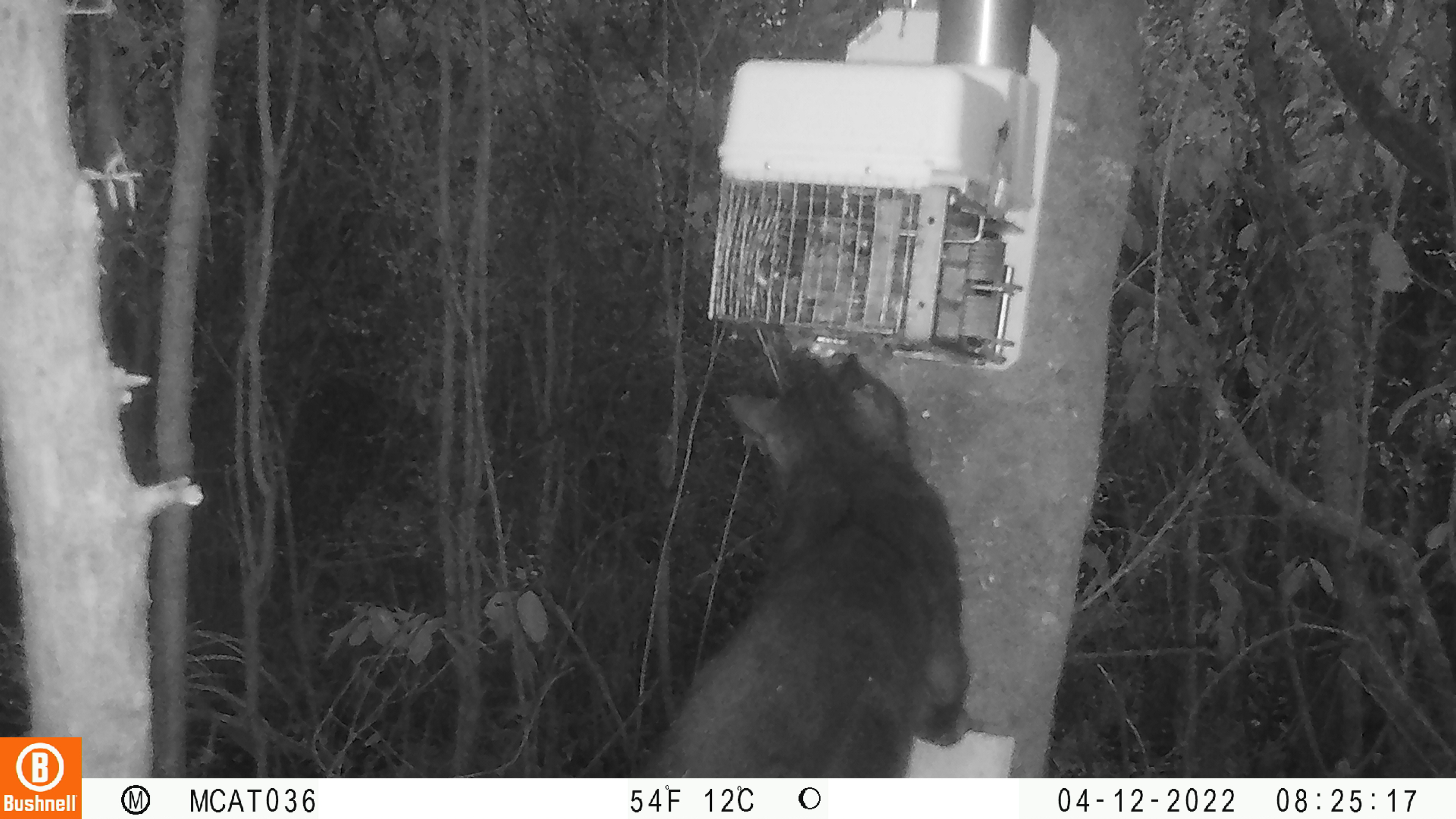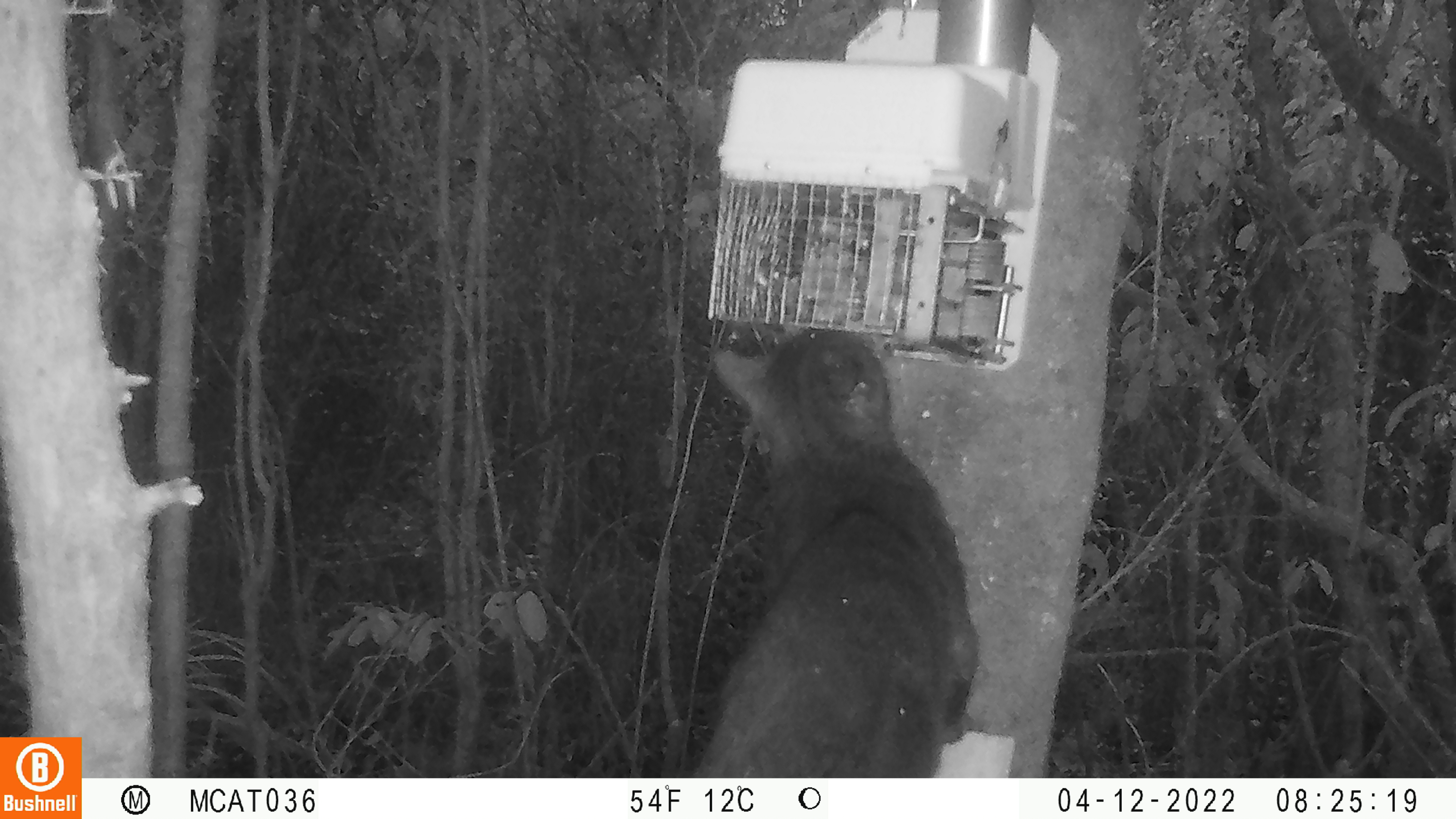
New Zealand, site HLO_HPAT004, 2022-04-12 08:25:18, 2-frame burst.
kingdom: Animalia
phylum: Chordata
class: Mammalia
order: Carnivora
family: Felidae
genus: Felis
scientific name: Felis catus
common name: domestic cat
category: cat